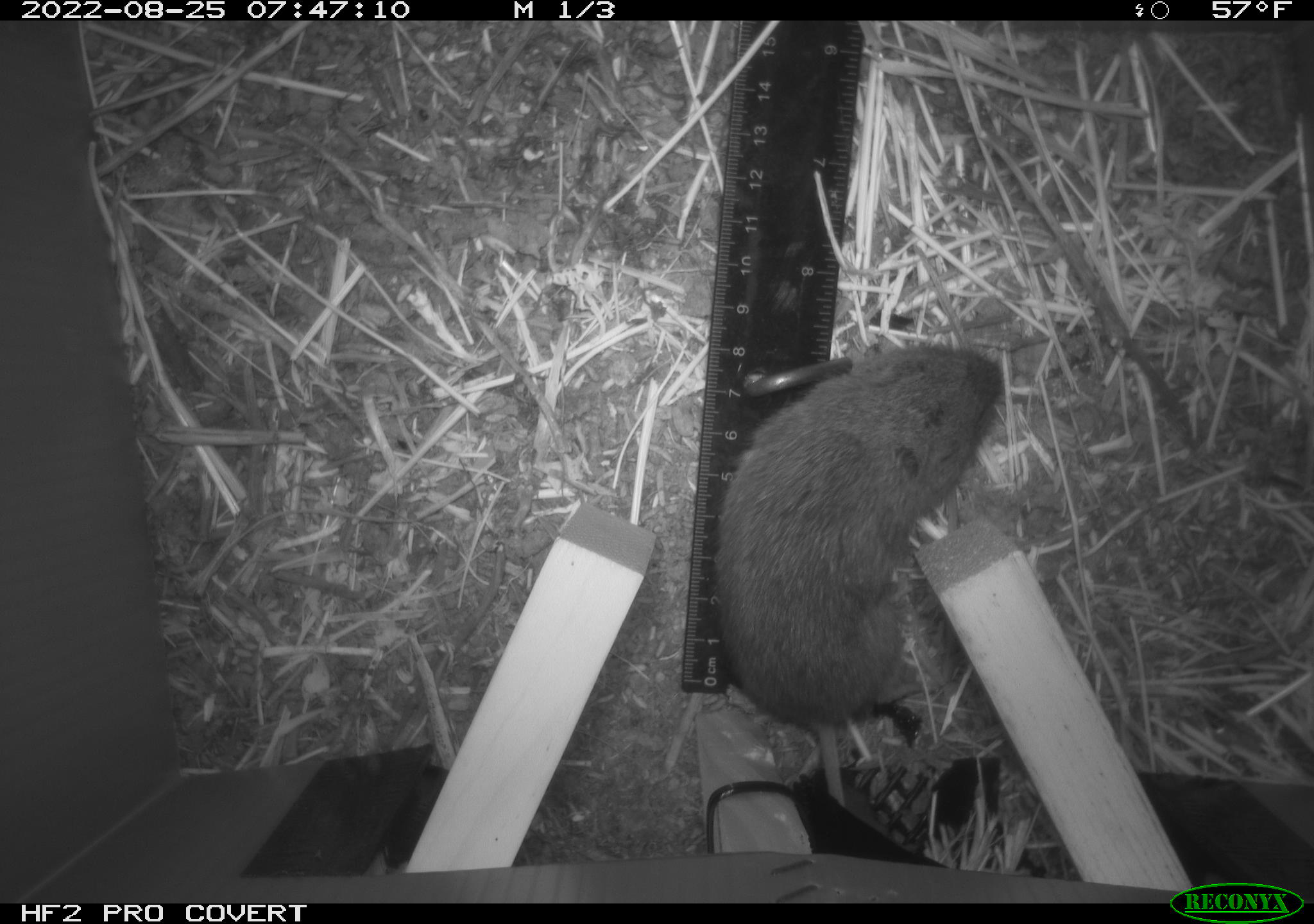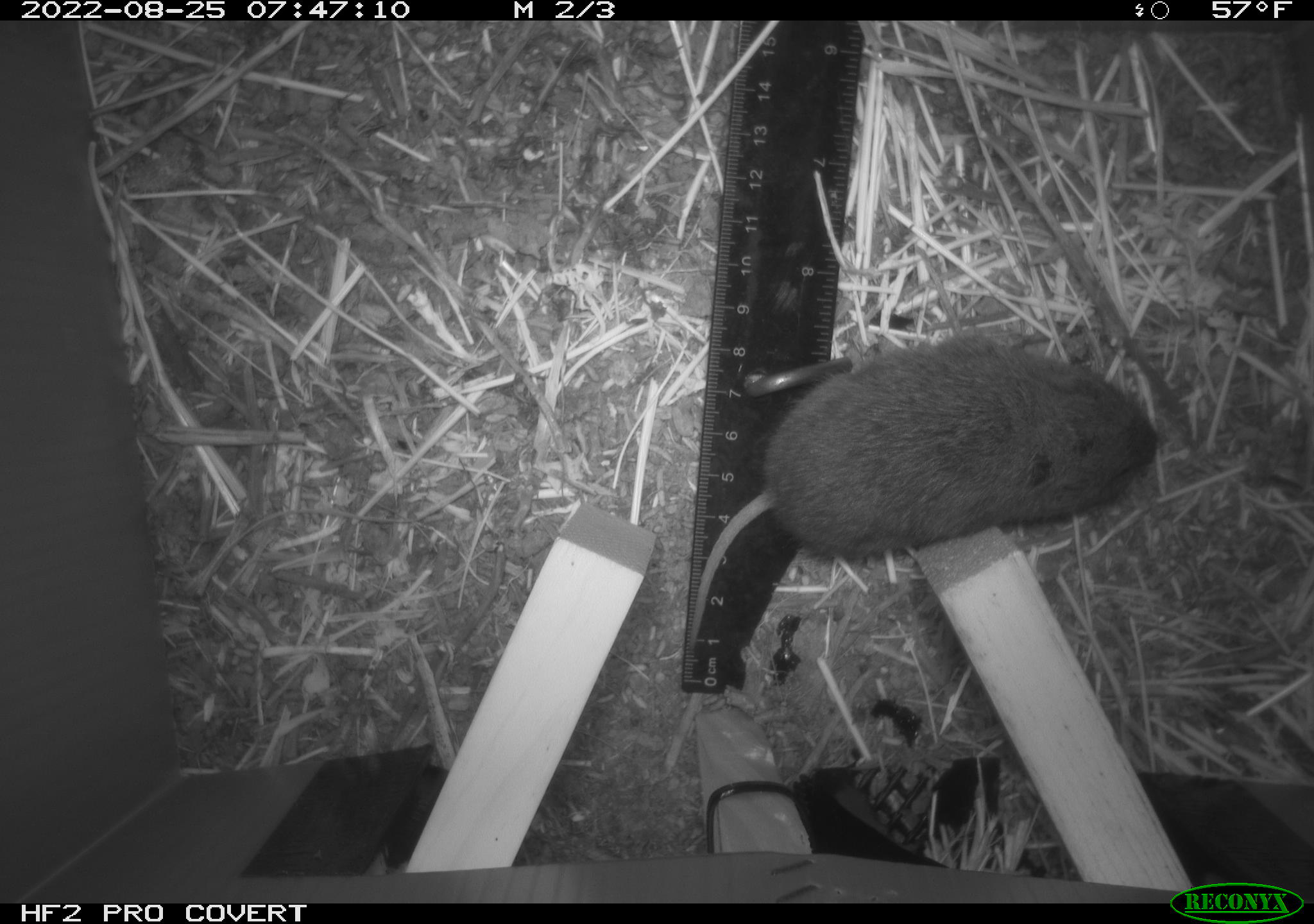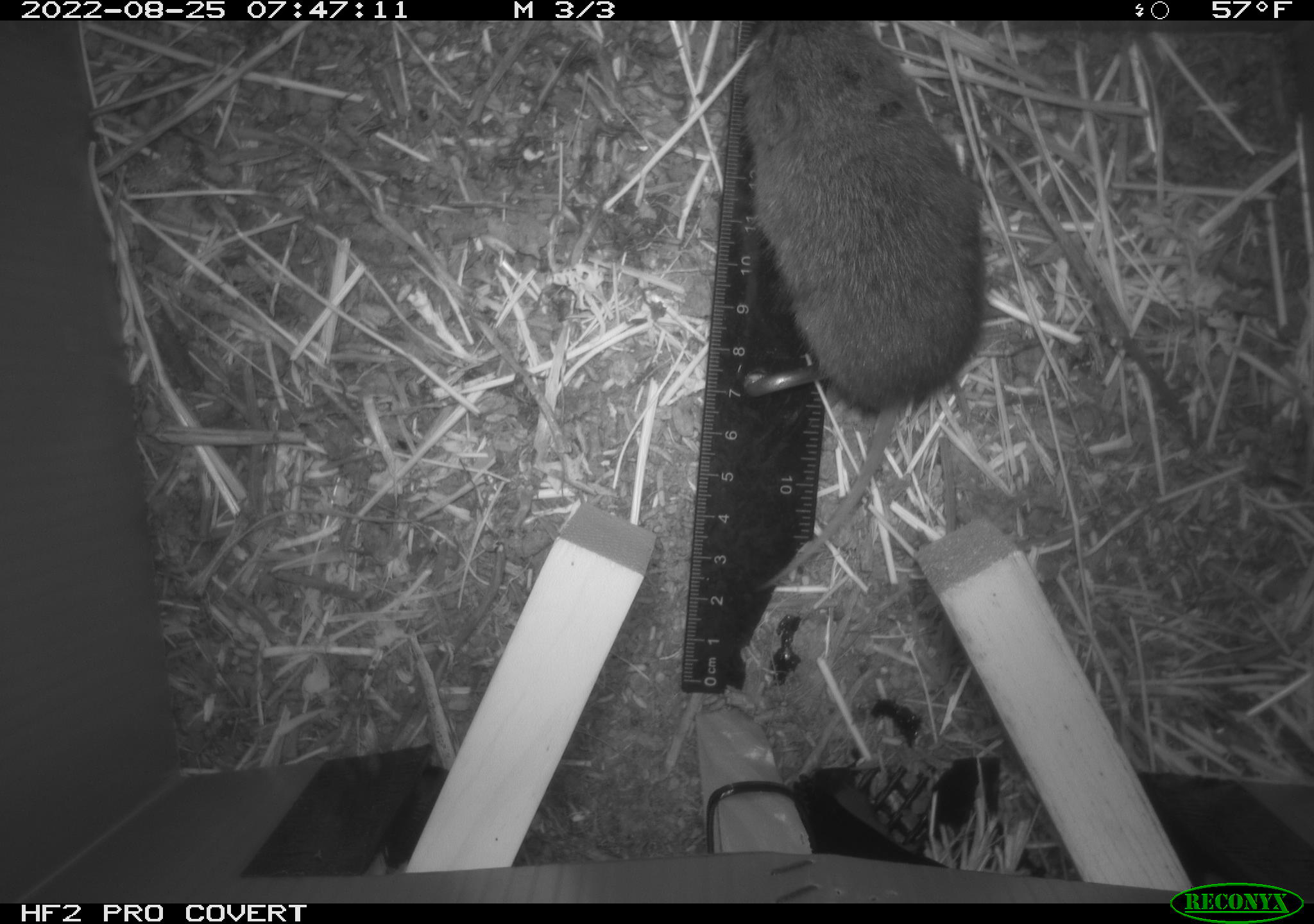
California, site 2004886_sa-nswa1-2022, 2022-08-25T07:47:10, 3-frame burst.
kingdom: Animalia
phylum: Chordata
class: Mammalia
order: Rodentia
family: Cricetidae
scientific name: Cricetidae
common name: hamsters, voles, lemmings, and allies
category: cricetidae family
Cricetidae family (hamsters, voles, lemmings, and allies) (Cricetidae).